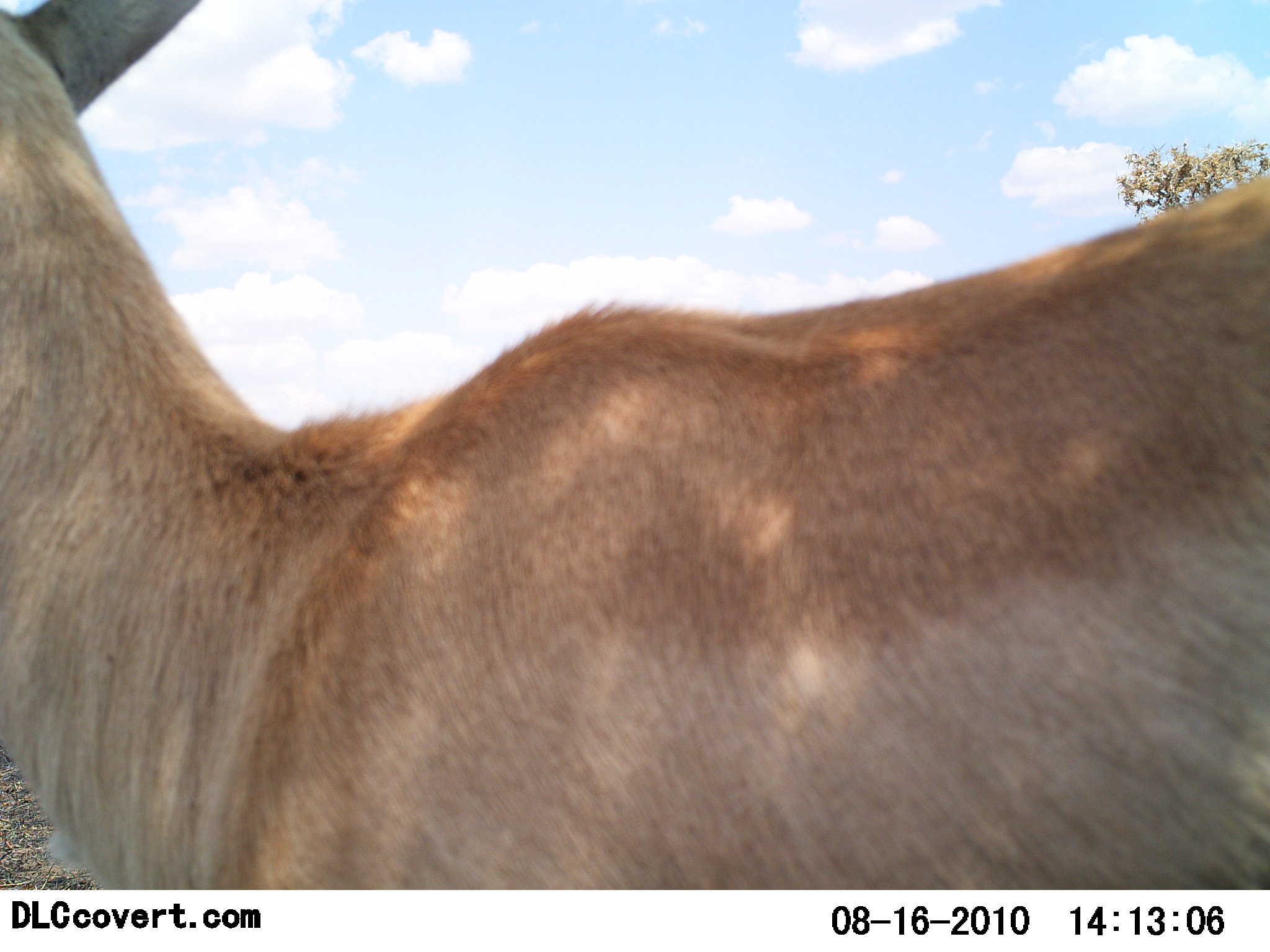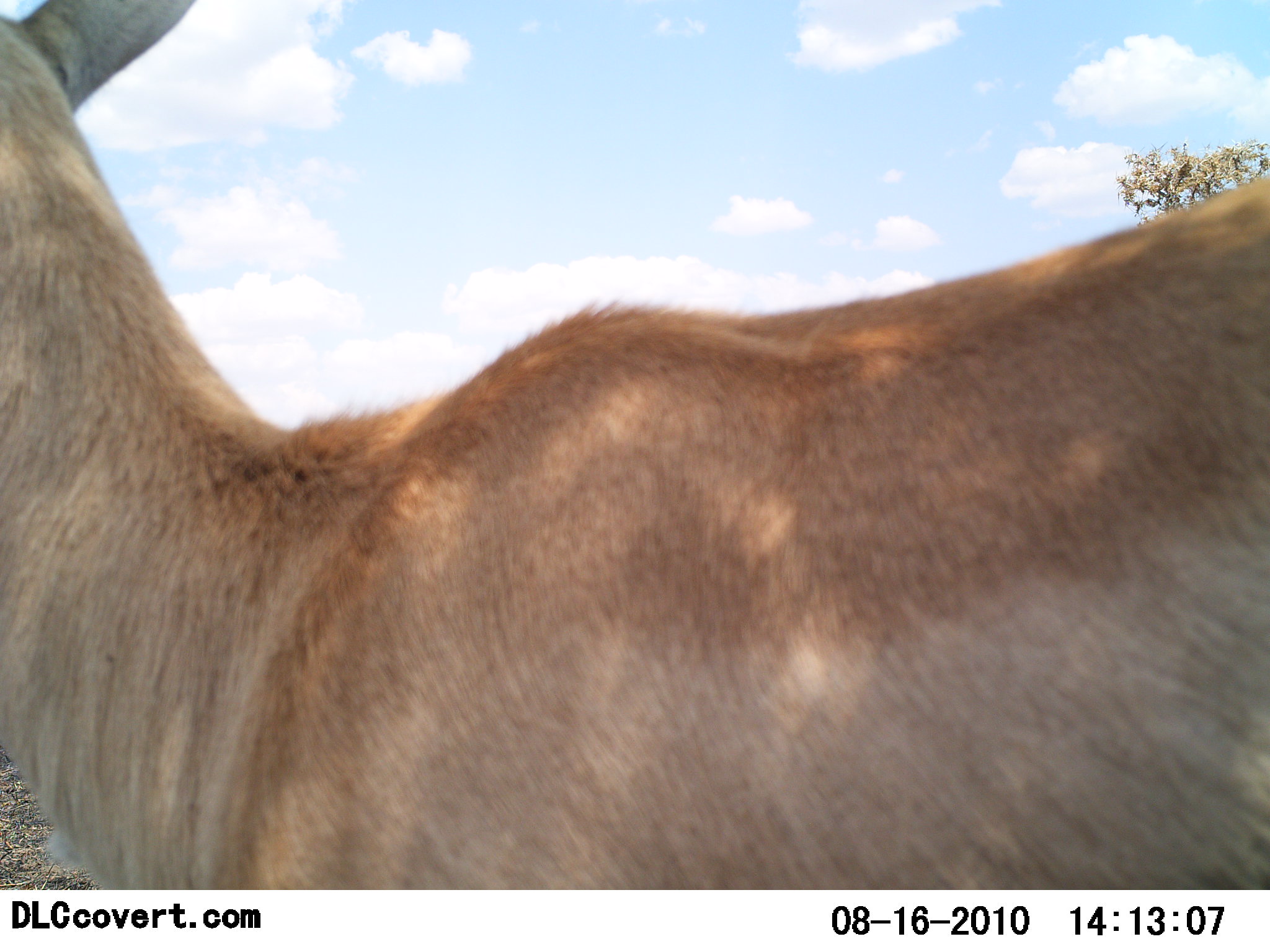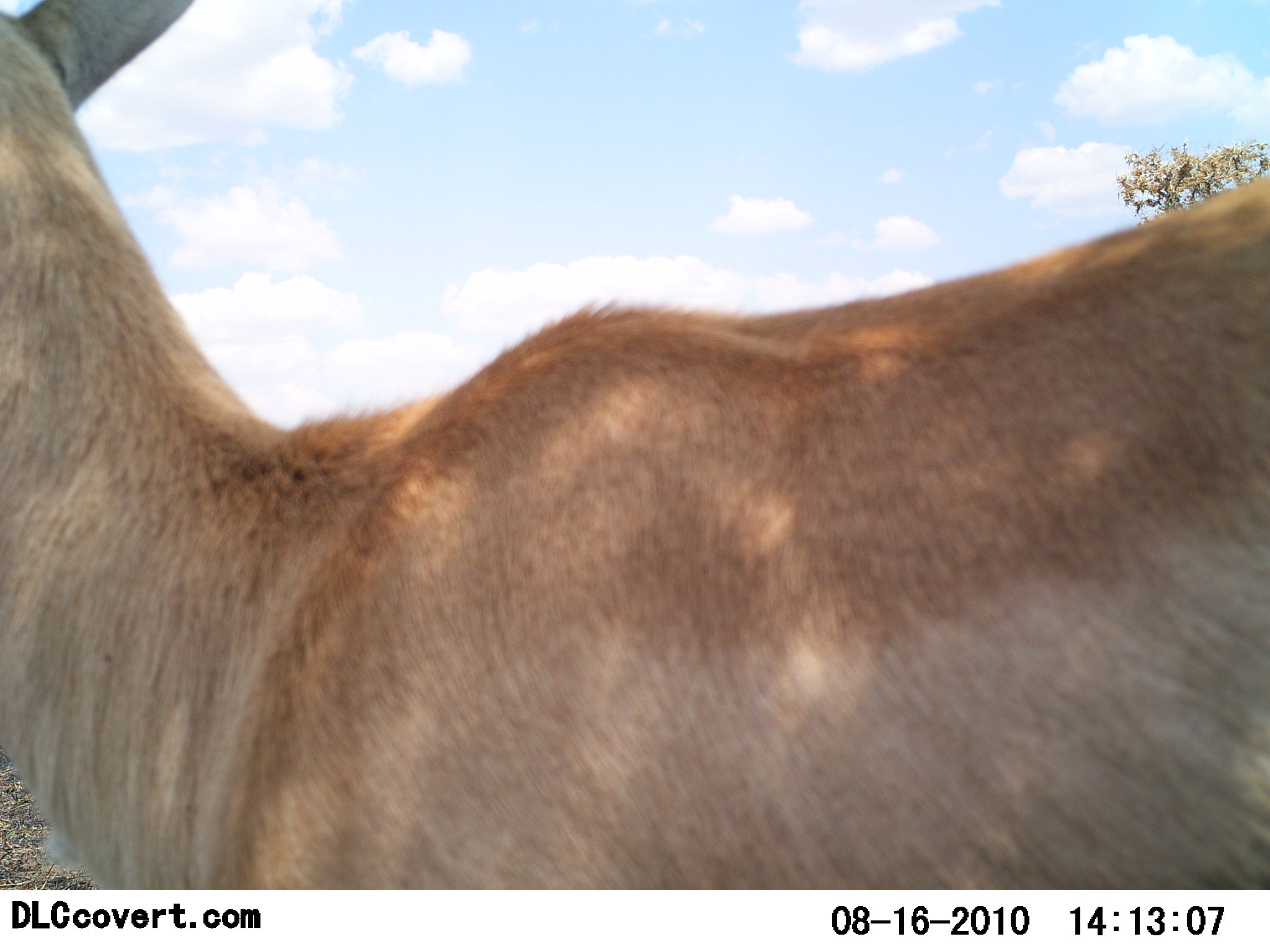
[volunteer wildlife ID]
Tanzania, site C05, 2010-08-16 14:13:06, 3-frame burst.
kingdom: Animalia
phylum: Chordata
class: Mammalia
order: Artiodactyla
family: Bovidae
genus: Nanger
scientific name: Nanger granti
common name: grant's gazelle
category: gazellegrants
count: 1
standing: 94%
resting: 0%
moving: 6%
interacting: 0%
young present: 0%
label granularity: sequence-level